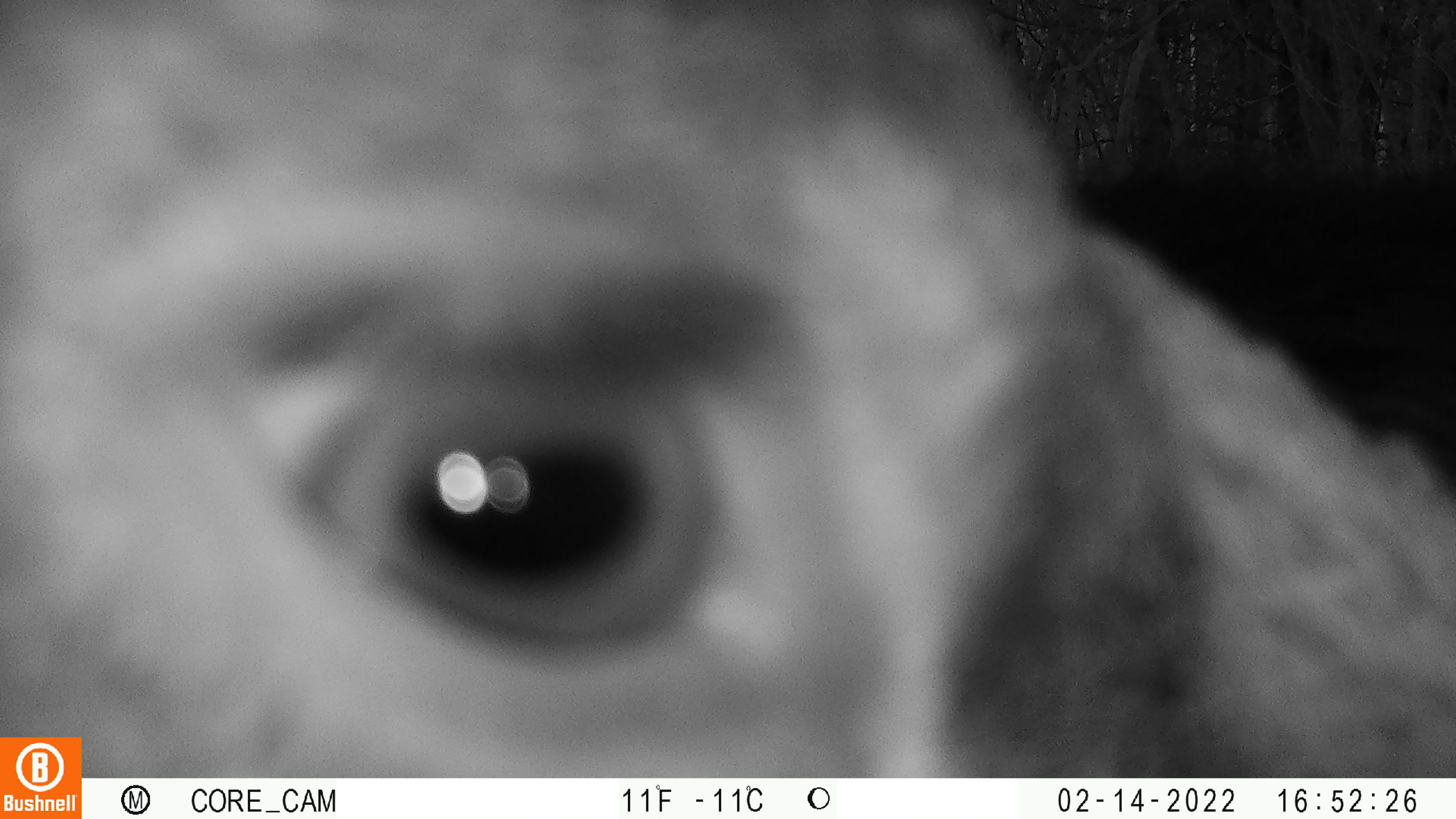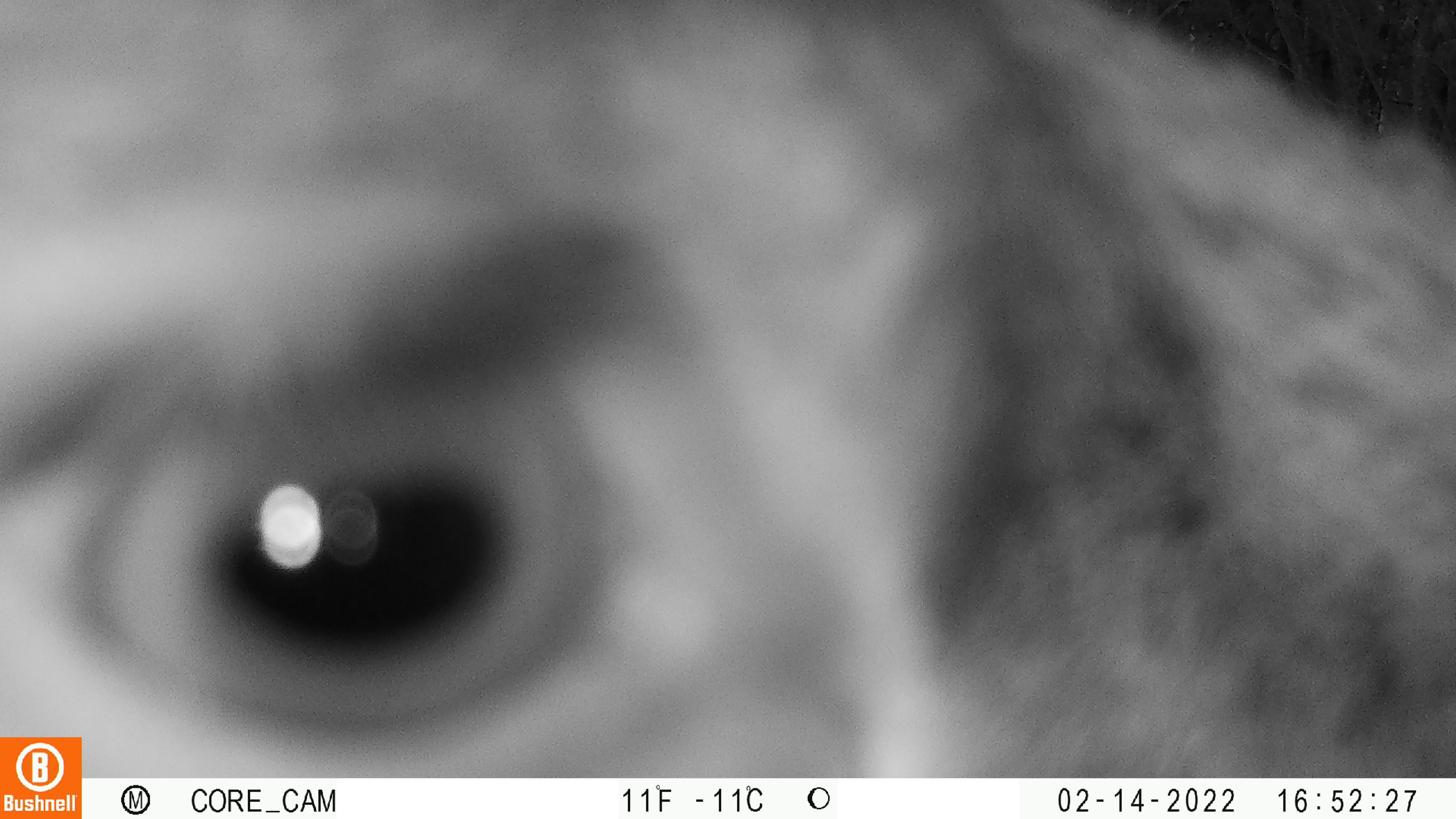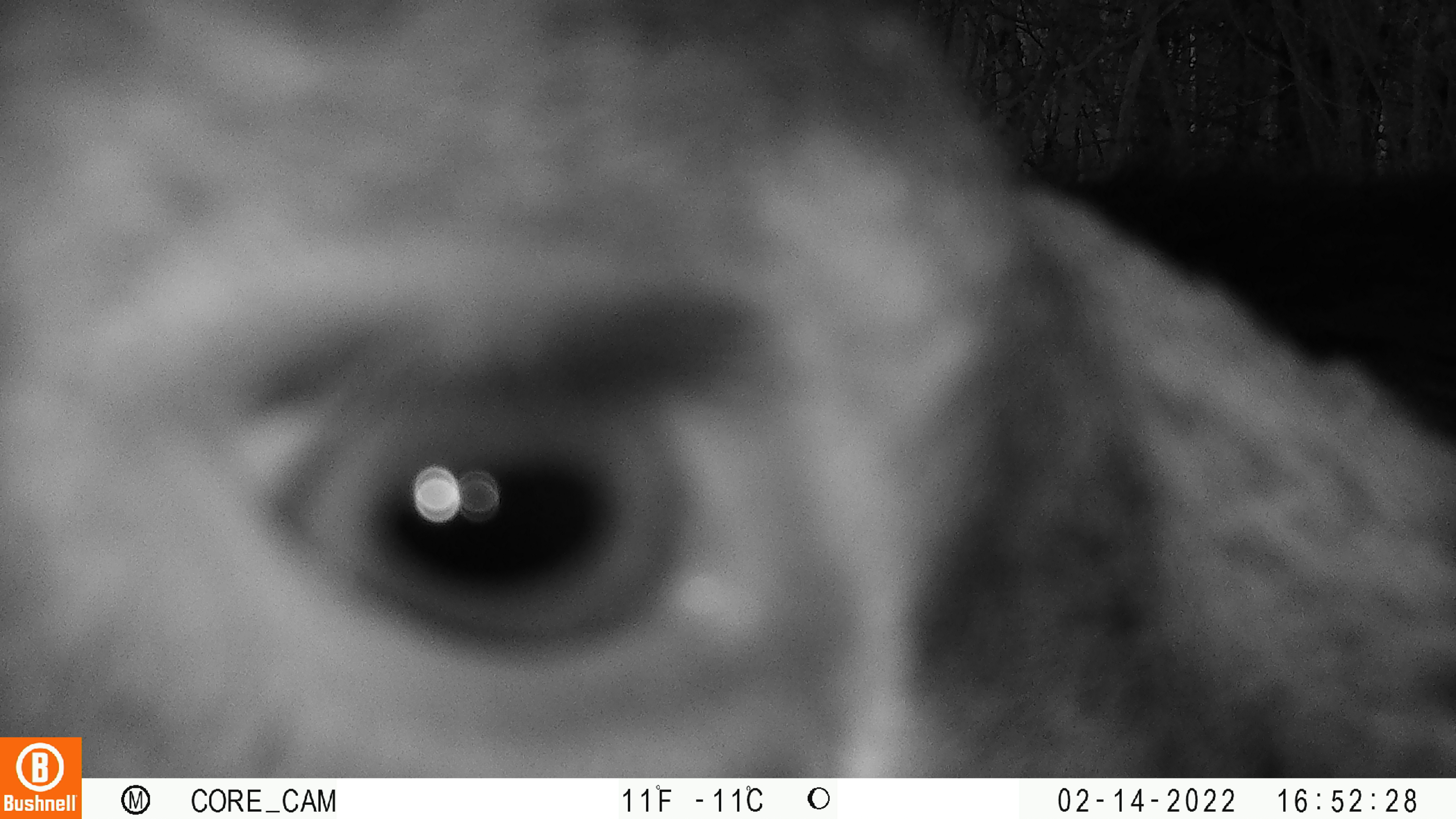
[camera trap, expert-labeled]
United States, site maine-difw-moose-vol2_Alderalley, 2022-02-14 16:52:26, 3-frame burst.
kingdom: Animalia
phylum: Chordata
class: Mammalia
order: Artiodactyla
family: Cervidae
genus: Alces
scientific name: Alces alces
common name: moose